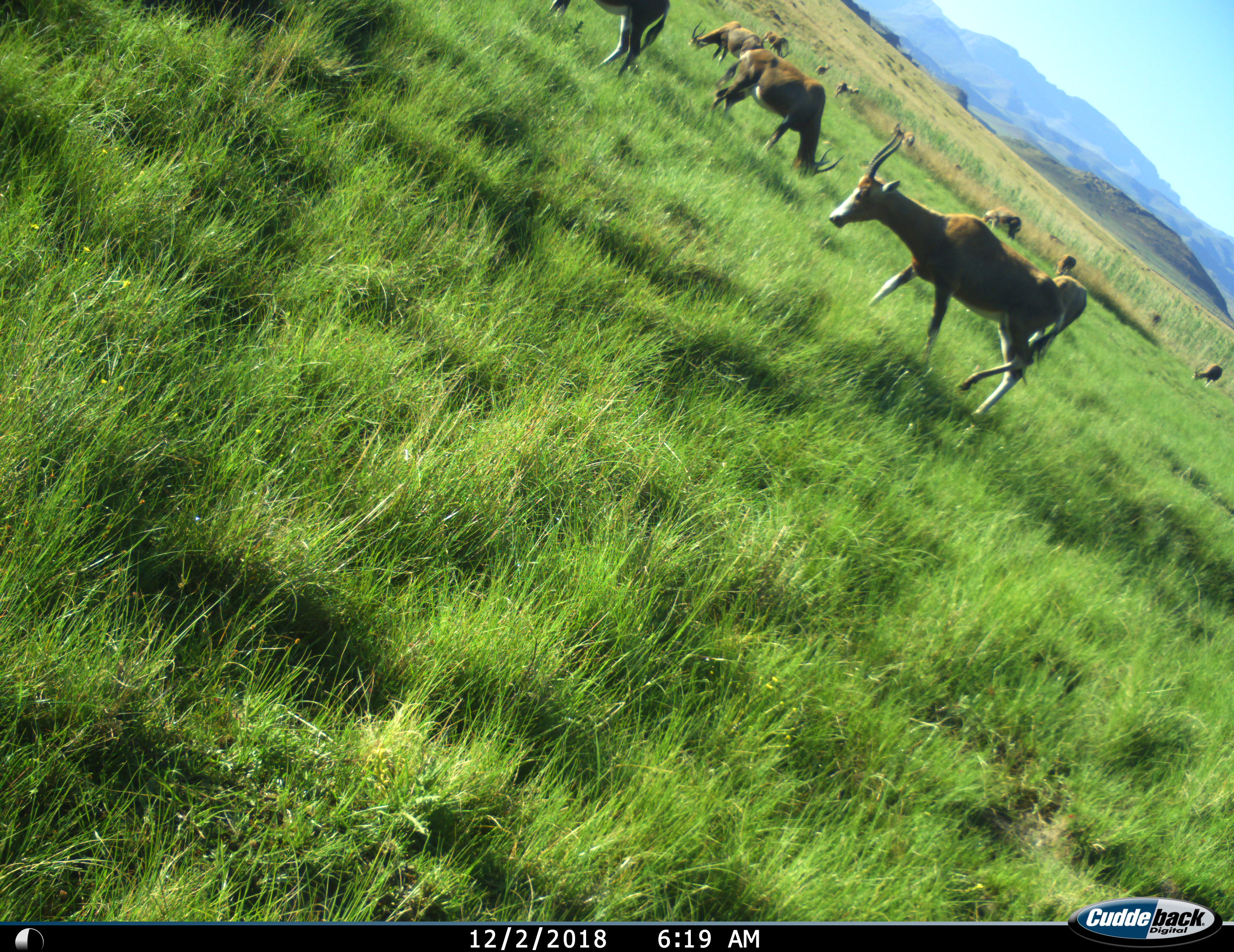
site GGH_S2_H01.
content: unidentified animal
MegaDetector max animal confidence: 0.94